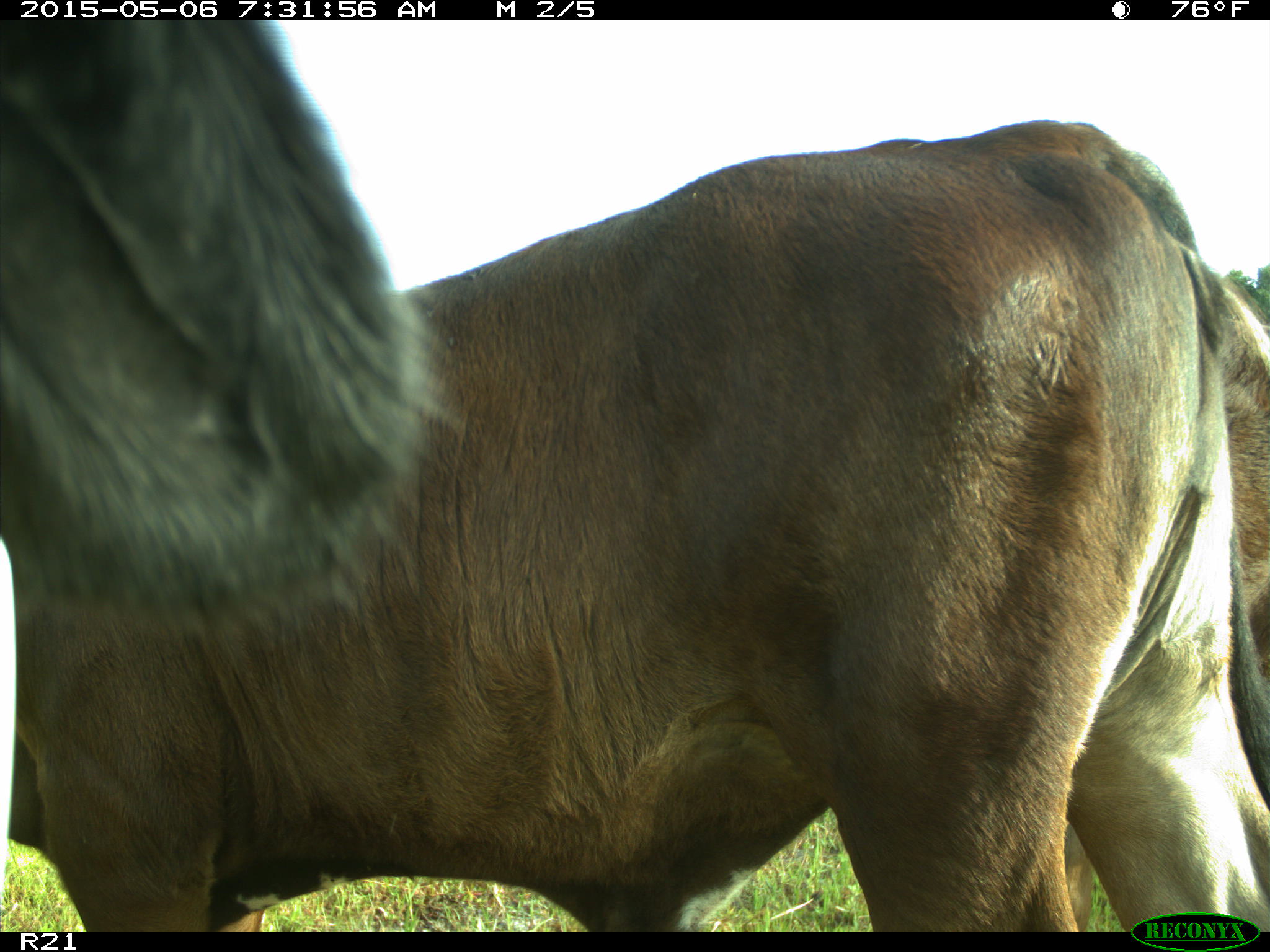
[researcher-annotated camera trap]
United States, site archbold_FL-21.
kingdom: Animalia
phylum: Chordata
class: Mammalia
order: Artiodactyla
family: Bovidae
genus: Bos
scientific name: Bos taurus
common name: domestic cow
Bos taurus (domestic cow).